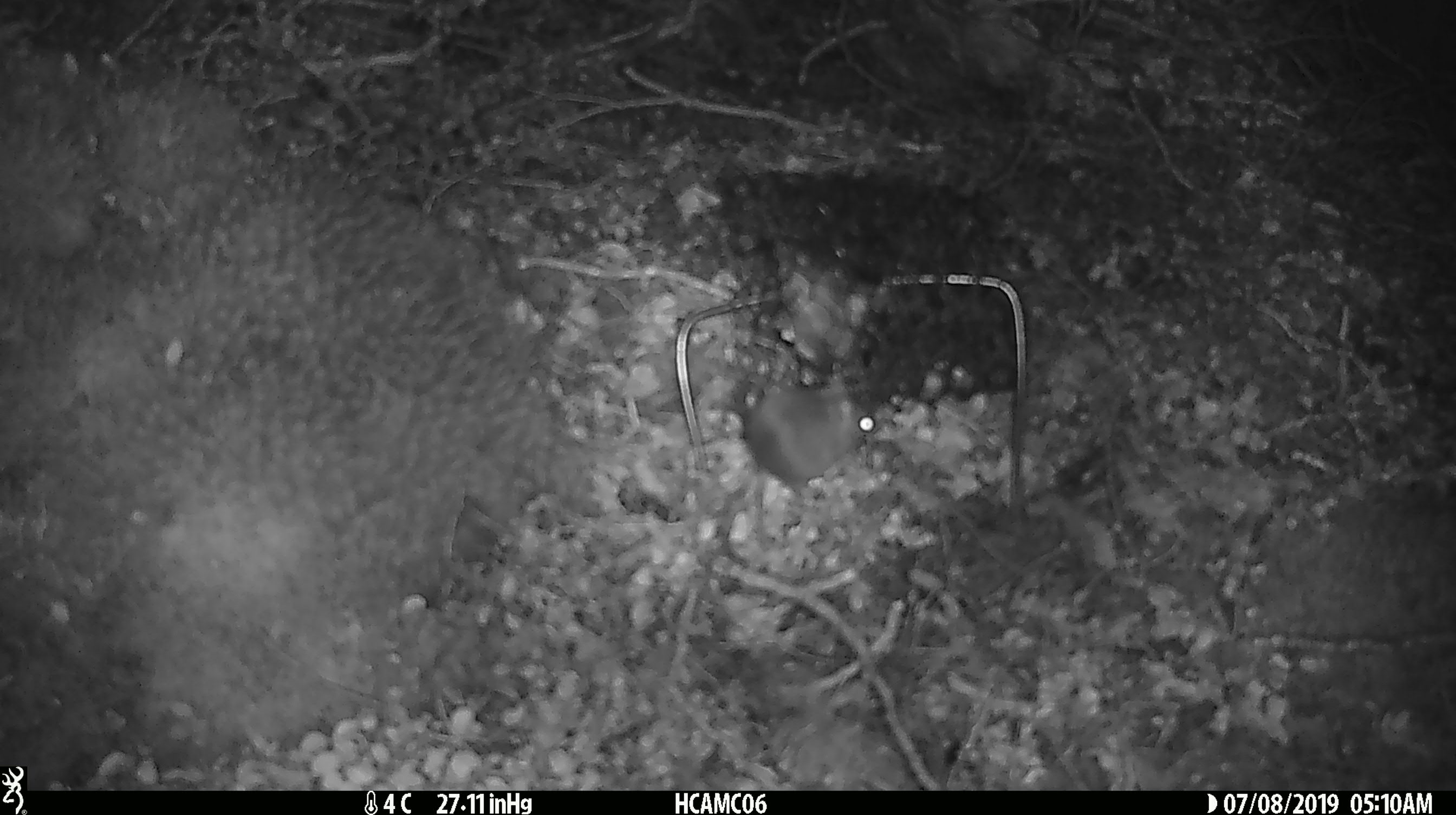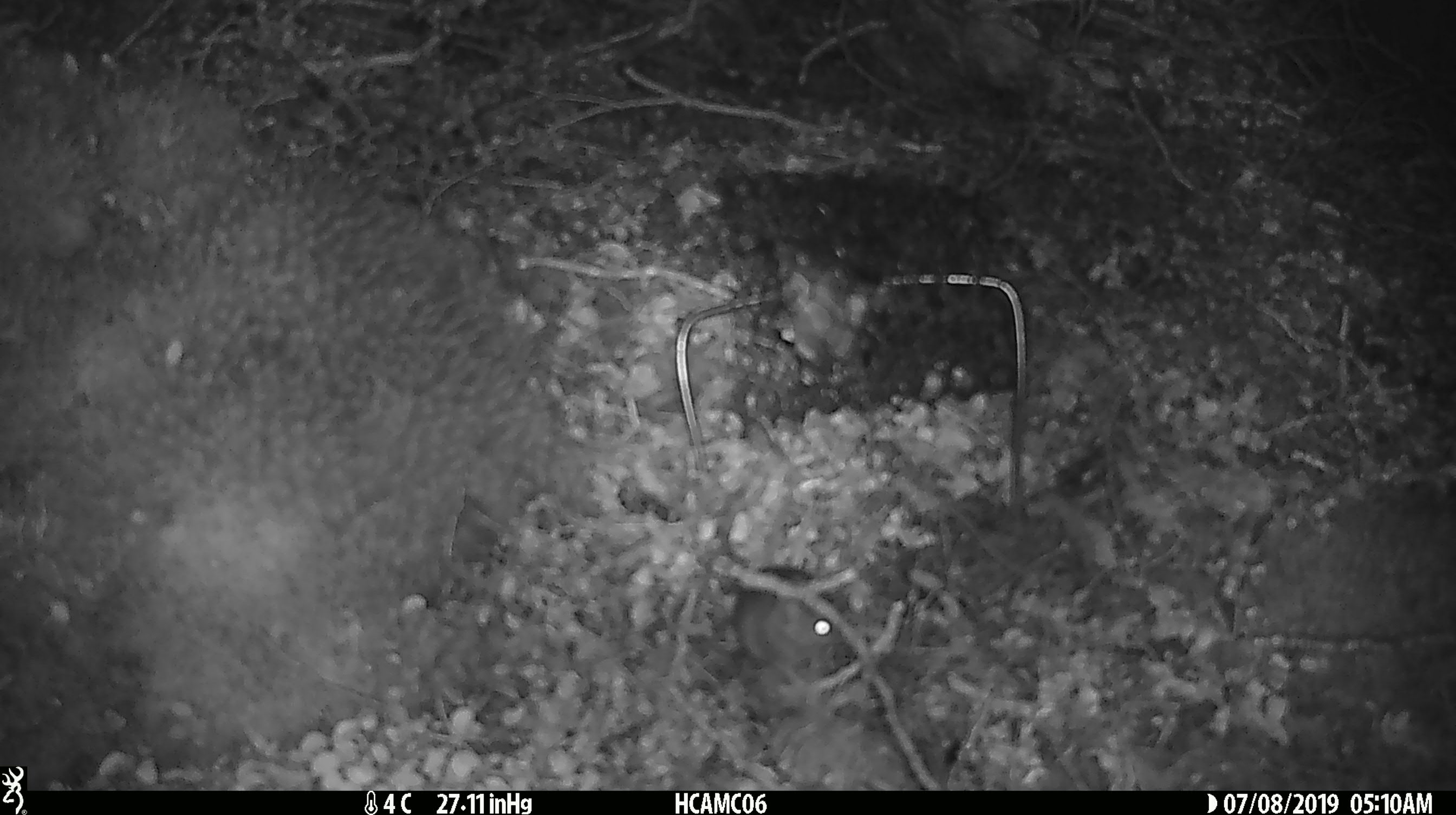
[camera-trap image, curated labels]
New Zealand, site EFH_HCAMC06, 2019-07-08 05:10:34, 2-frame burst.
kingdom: Animalia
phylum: Chordata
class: Mammalia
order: Rodentia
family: Muridae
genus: Mus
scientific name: Mus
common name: mouse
Mouse (Mus).